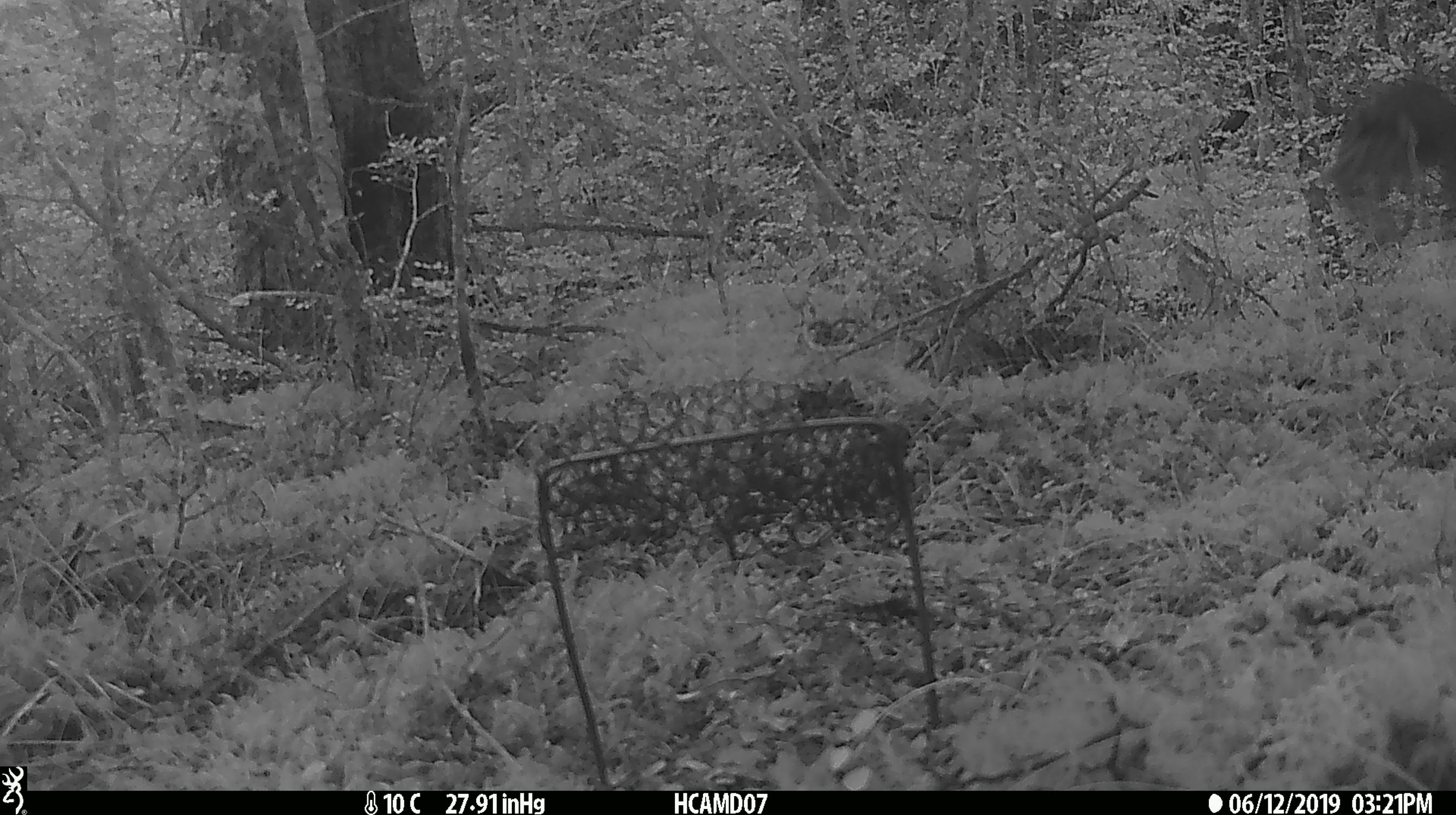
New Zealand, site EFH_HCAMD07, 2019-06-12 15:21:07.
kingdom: Animalia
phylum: Chordata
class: Aves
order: Passeriformes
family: Petroicidae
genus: Petroica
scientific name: Petroica australis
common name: new zealand robin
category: robin